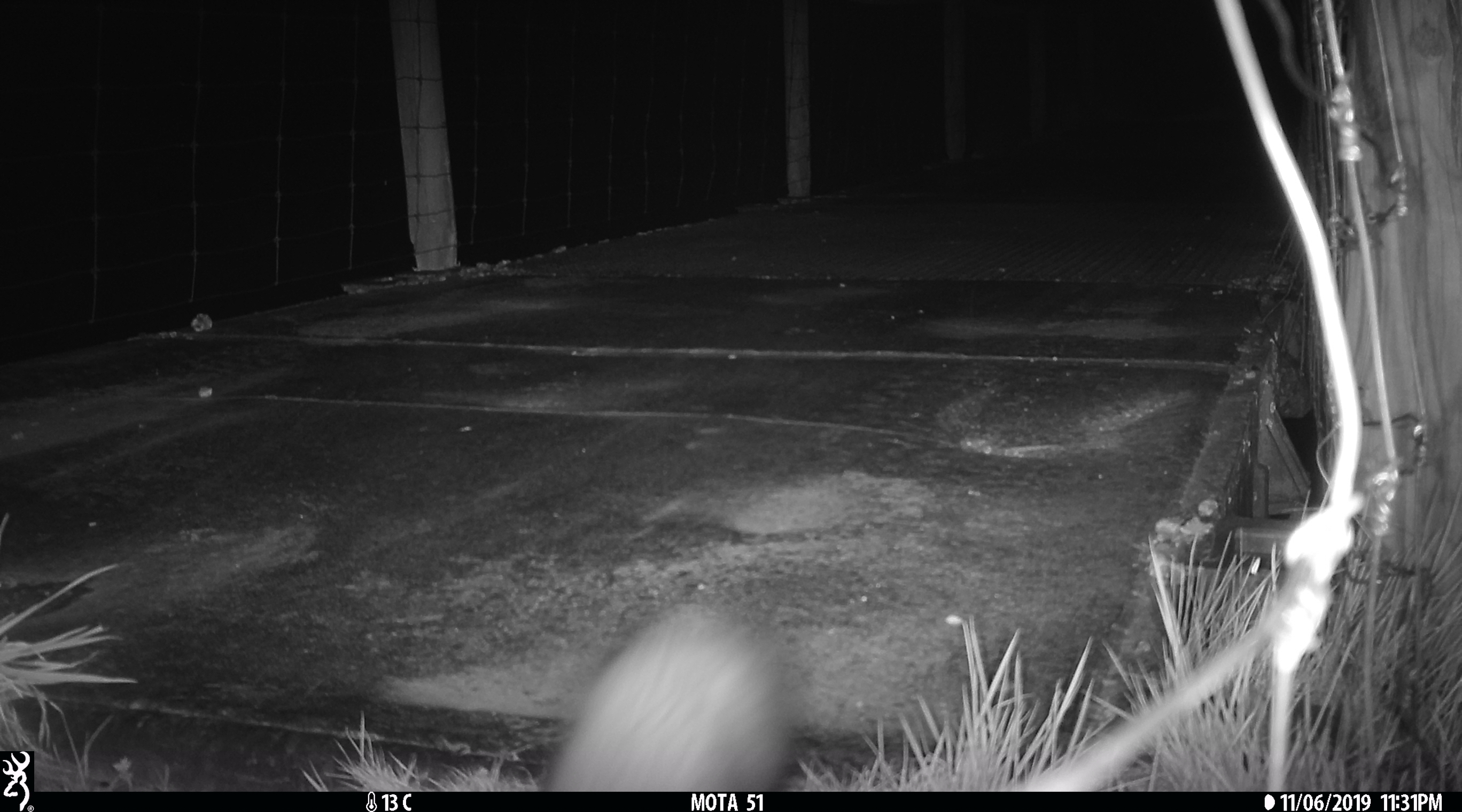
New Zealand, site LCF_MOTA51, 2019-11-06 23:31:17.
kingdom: Animalia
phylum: Chordata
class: Mammalia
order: Carnivora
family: Mustelidae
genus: Mustela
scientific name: Mustela furo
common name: ferret